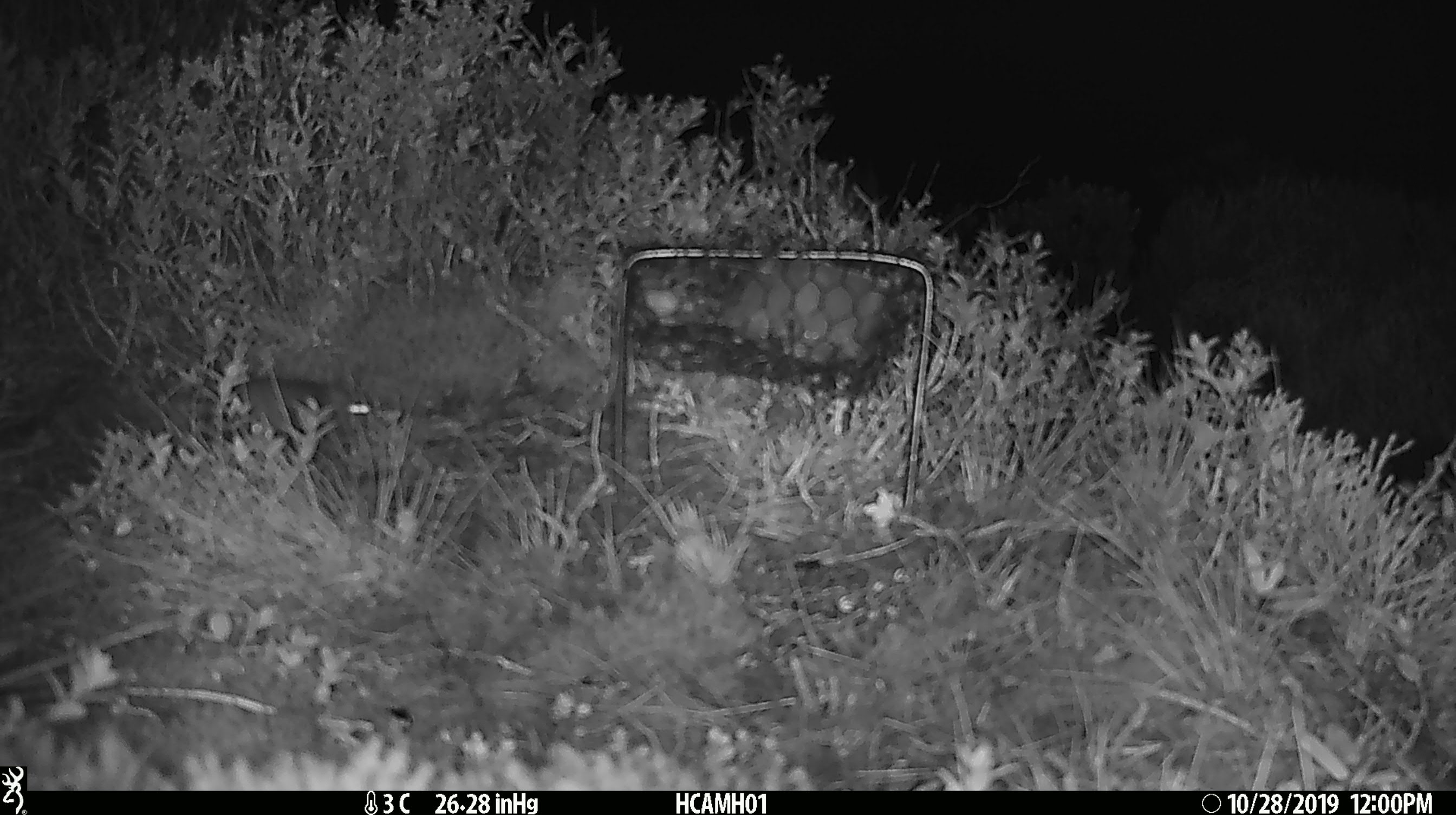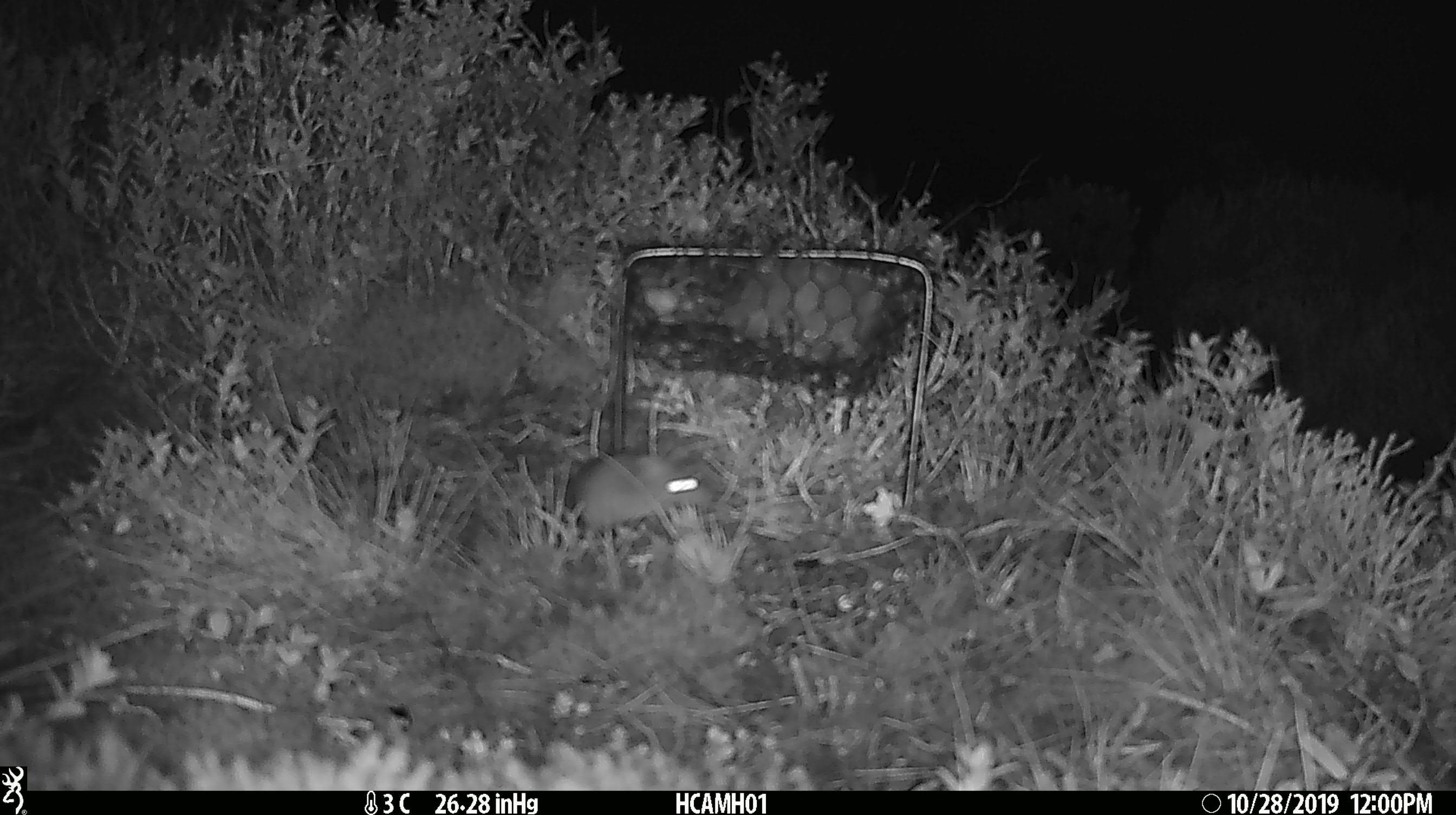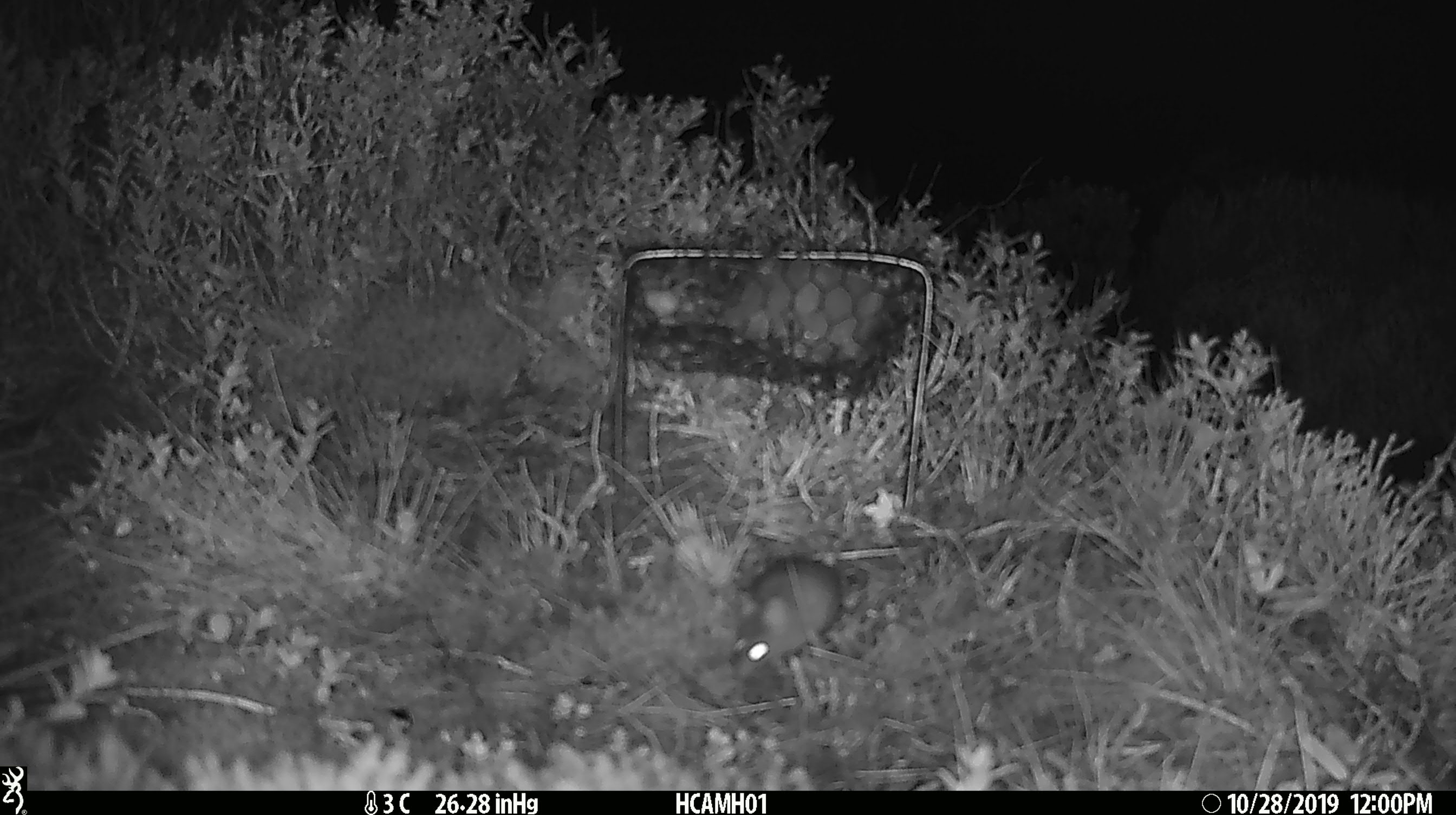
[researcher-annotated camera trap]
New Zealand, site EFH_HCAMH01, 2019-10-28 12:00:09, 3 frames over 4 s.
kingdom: Animalia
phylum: Chordata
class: Mammalia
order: Rodentia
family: Muridae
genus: Mus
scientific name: Mus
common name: mouse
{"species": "mouse (Mus)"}